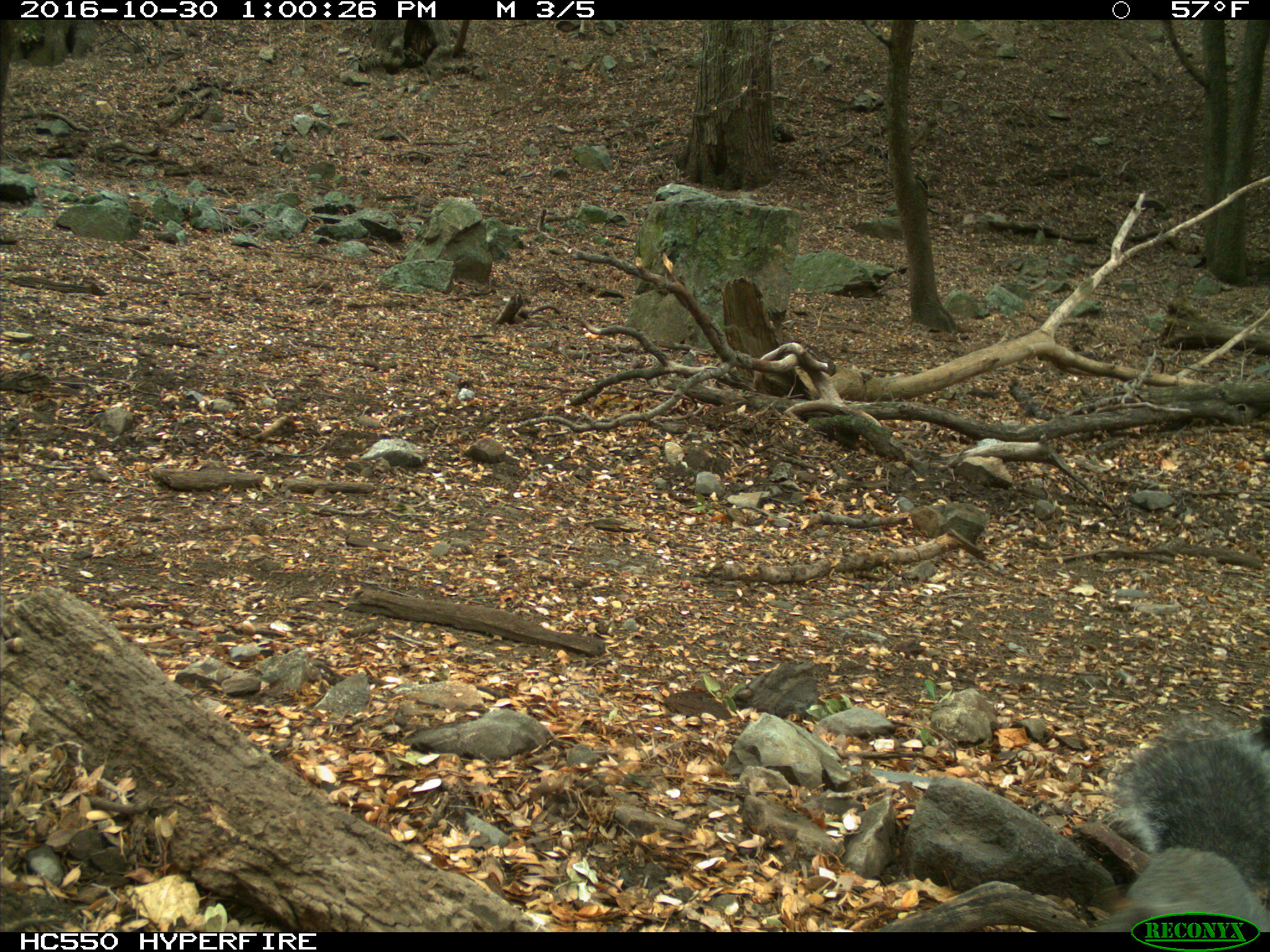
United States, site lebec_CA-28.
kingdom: Animalia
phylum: Chordata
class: Mammalia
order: Rodentia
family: Sciuridae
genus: Sciurus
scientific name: Sciurus carolinensis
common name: eastern gray squirrel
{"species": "Sciurus carolinensis (eastern gray squirrel)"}